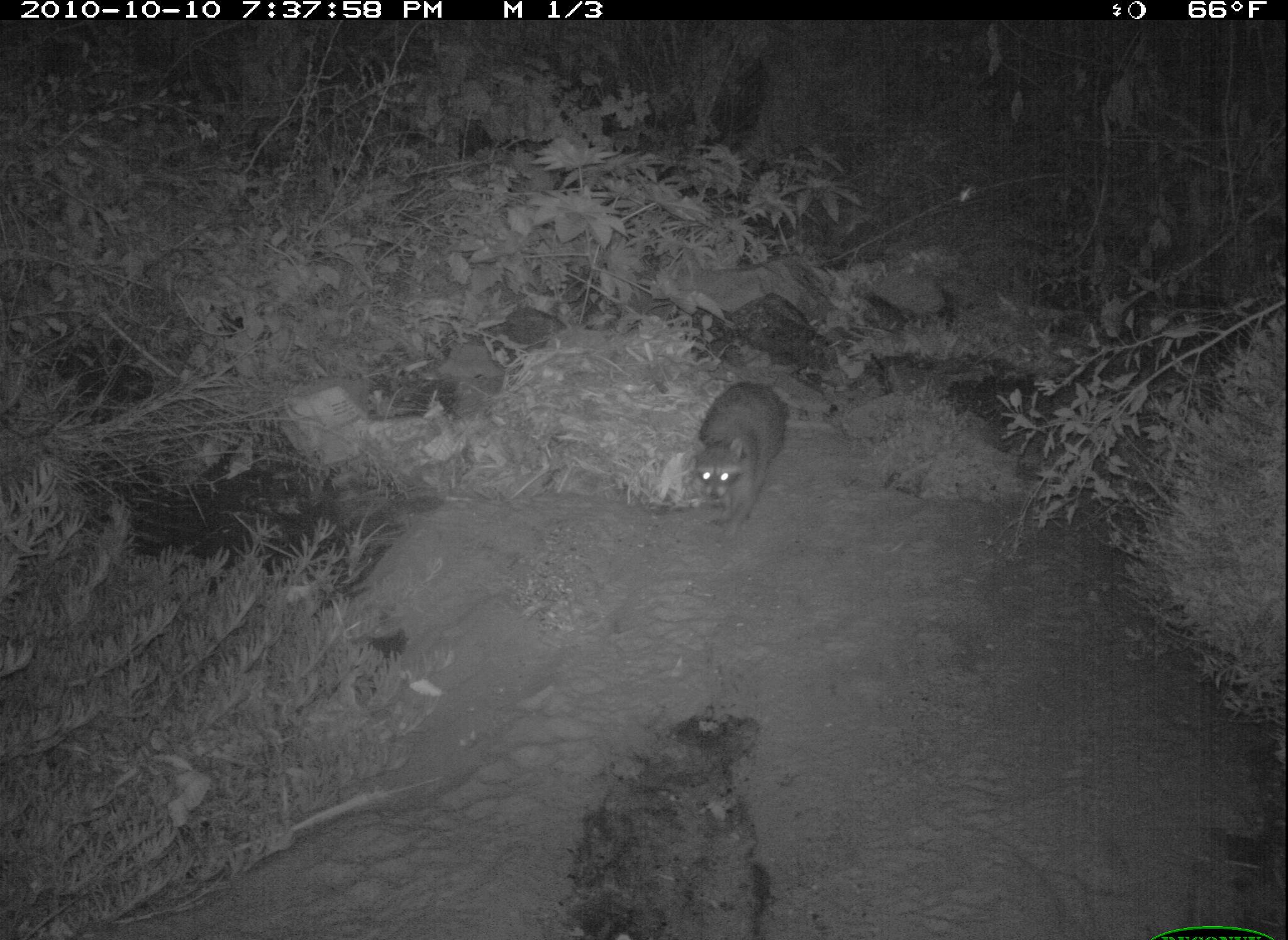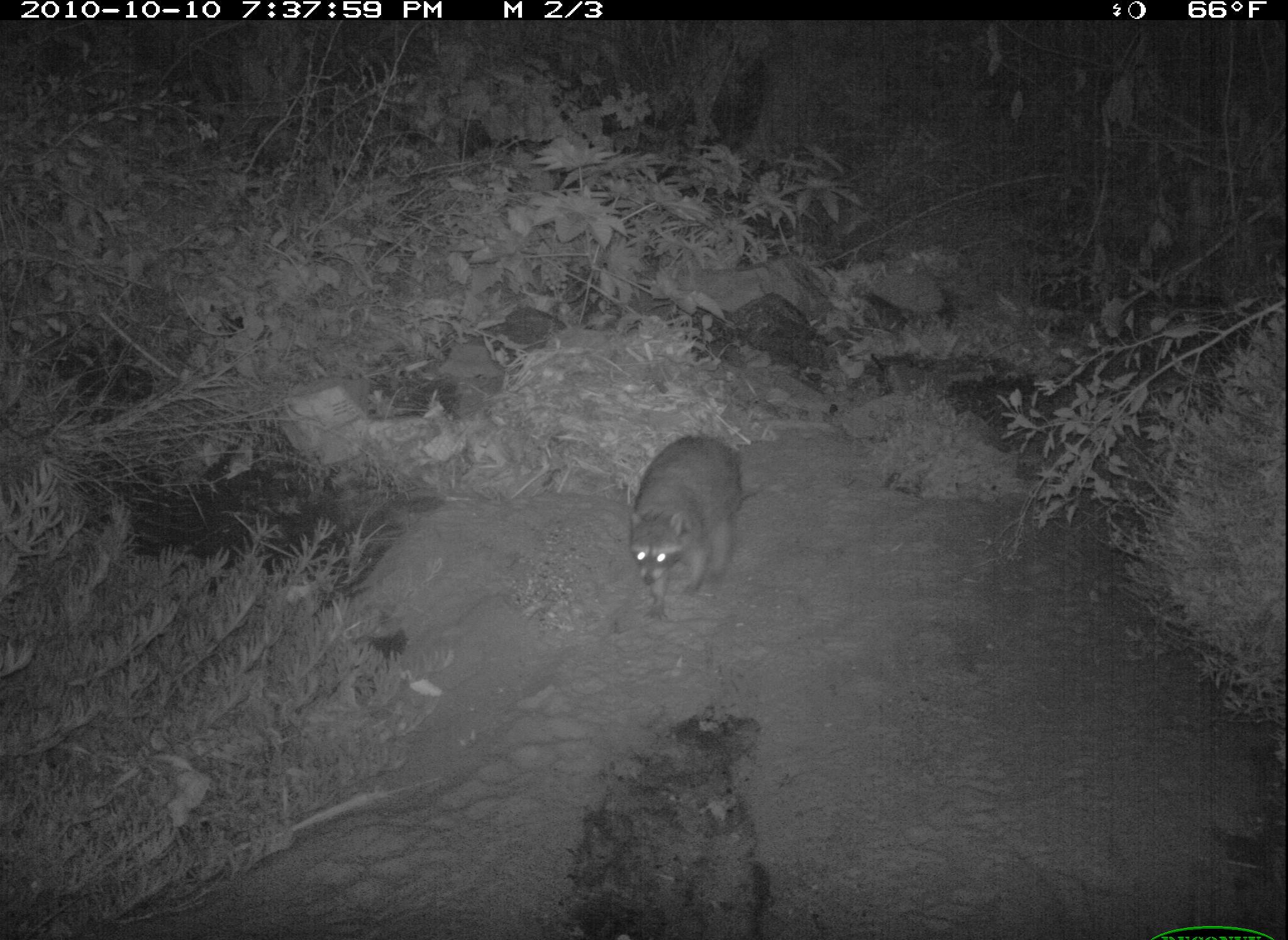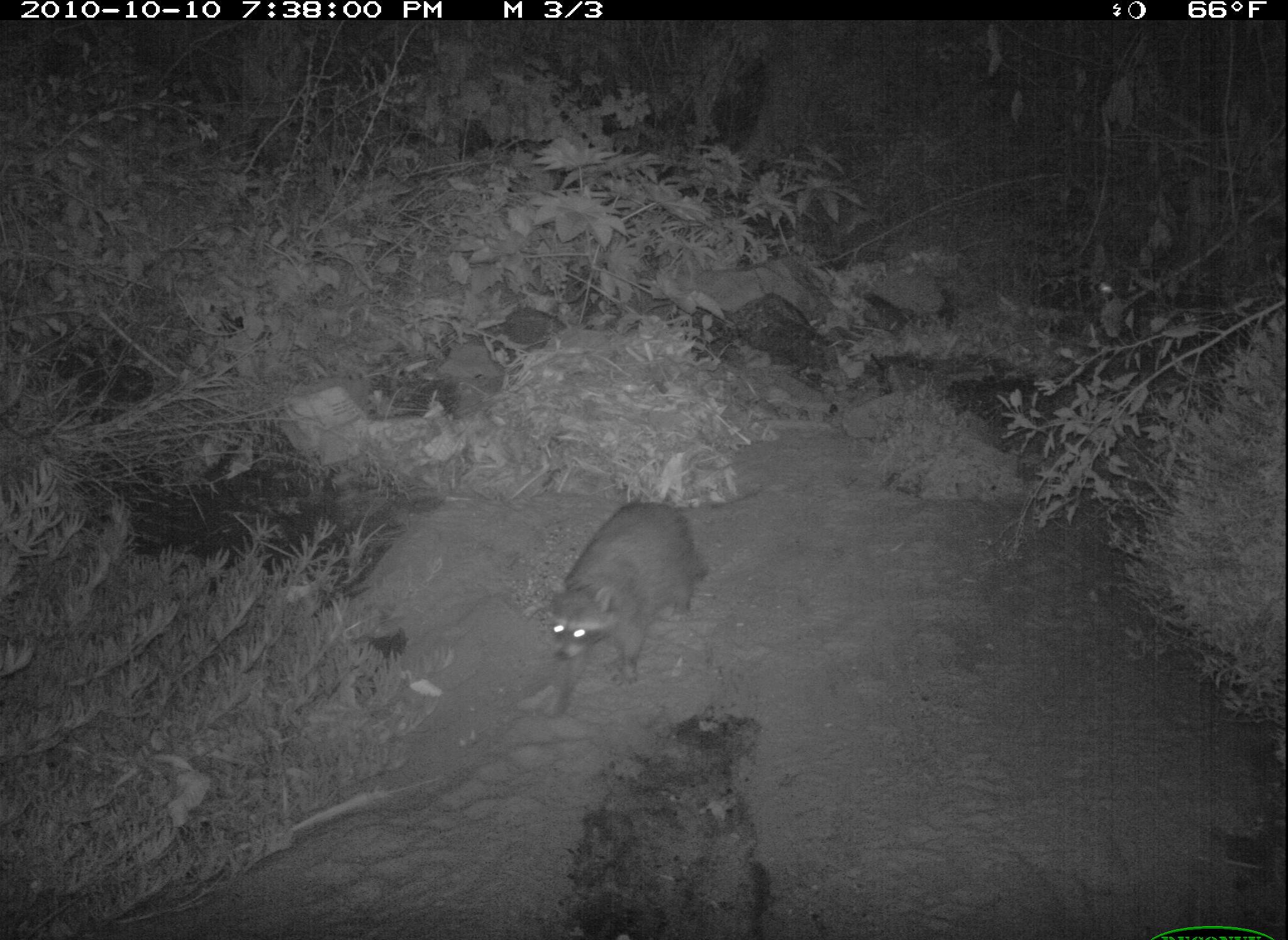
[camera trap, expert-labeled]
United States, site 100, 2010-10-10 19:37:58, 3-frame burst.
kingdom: Animalia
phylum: Chordata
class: Mammalia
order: Carnivora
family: Procyonidae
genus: Procyon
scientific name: Procyon lotor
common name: raccoon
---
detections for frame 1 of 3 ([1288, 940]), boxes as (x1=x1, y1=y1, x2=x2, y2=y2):
raccoon: (x1=683, y1=369, x2=800, y2=557)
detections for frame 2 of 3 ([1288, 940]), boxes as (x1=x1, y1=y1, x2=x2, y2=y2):
raccoon: (x1=594, y1=411, x2=762, y2=614)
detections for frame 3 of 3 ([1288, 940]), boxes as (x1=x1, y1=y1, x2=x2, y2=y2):
raccoon: (x1=526, y1=493, x2=716, y2=734)